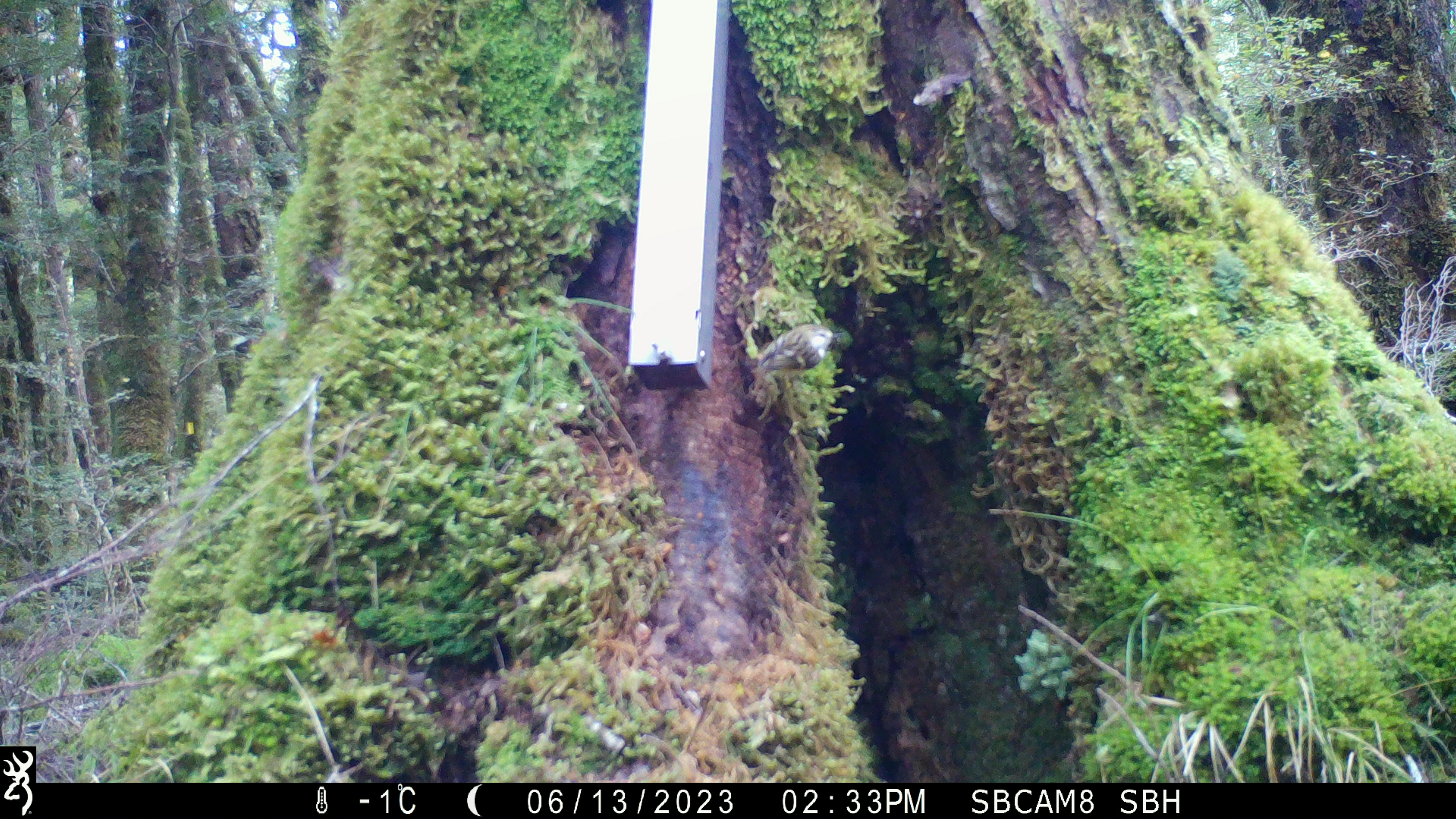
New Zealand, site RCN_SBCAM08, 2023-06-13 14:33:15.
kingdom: Animalia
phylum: Chordata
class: Aves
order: Passeriformes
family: Acanthisittidae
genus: Acanthisitta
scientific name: Acanthisitta chloris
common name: rifleman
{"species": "rifleman (Acanthisitta chloris)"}